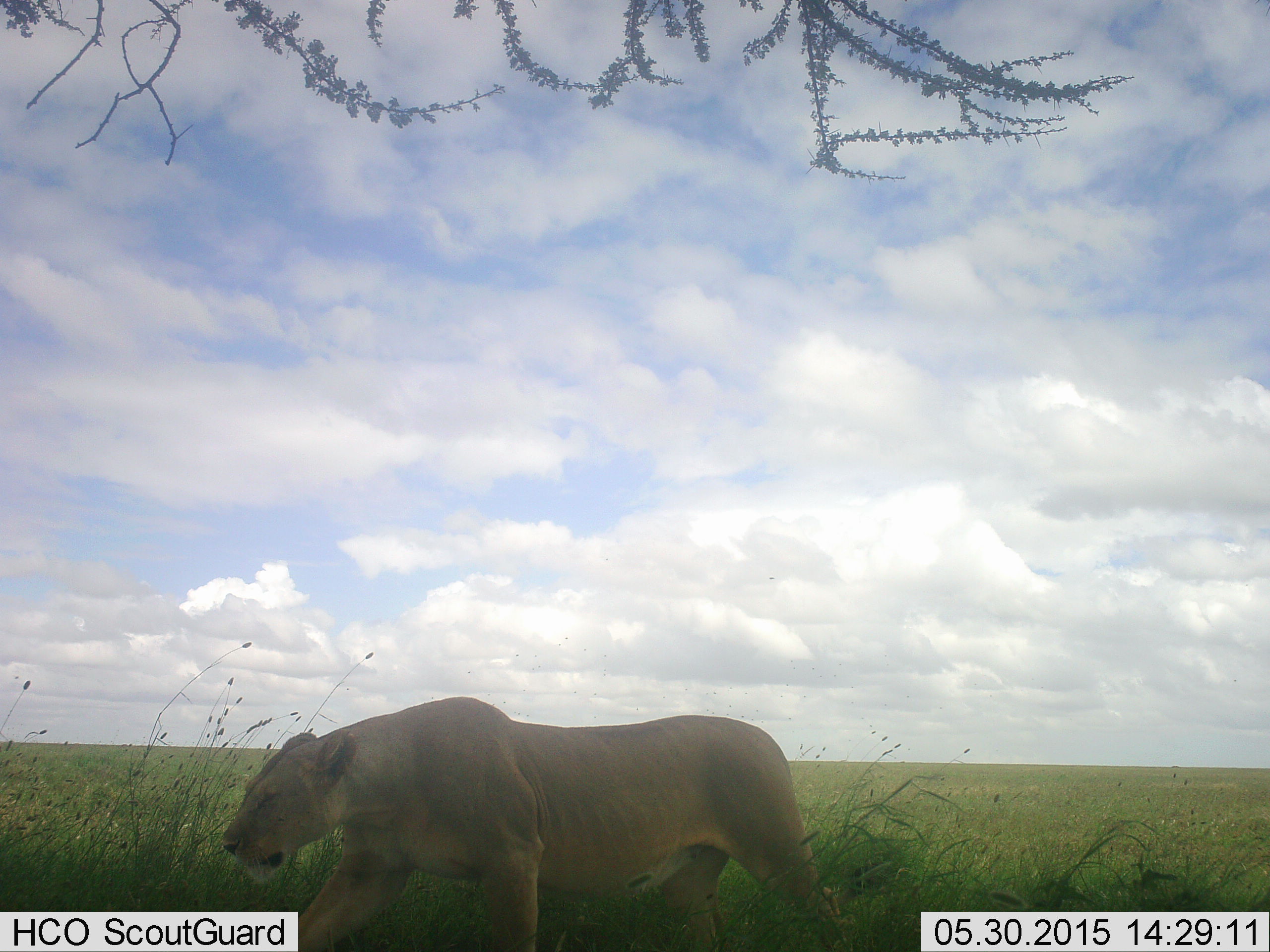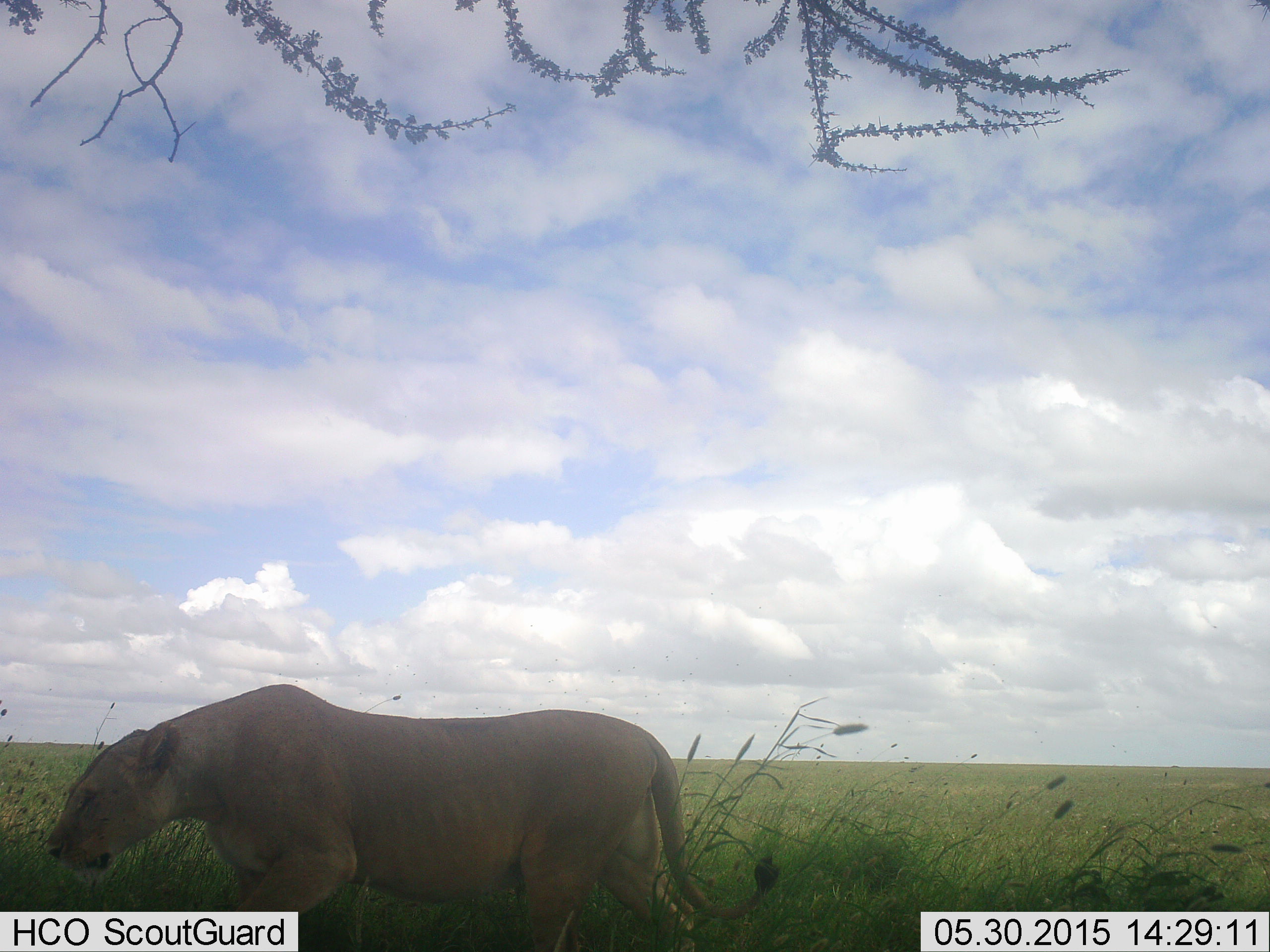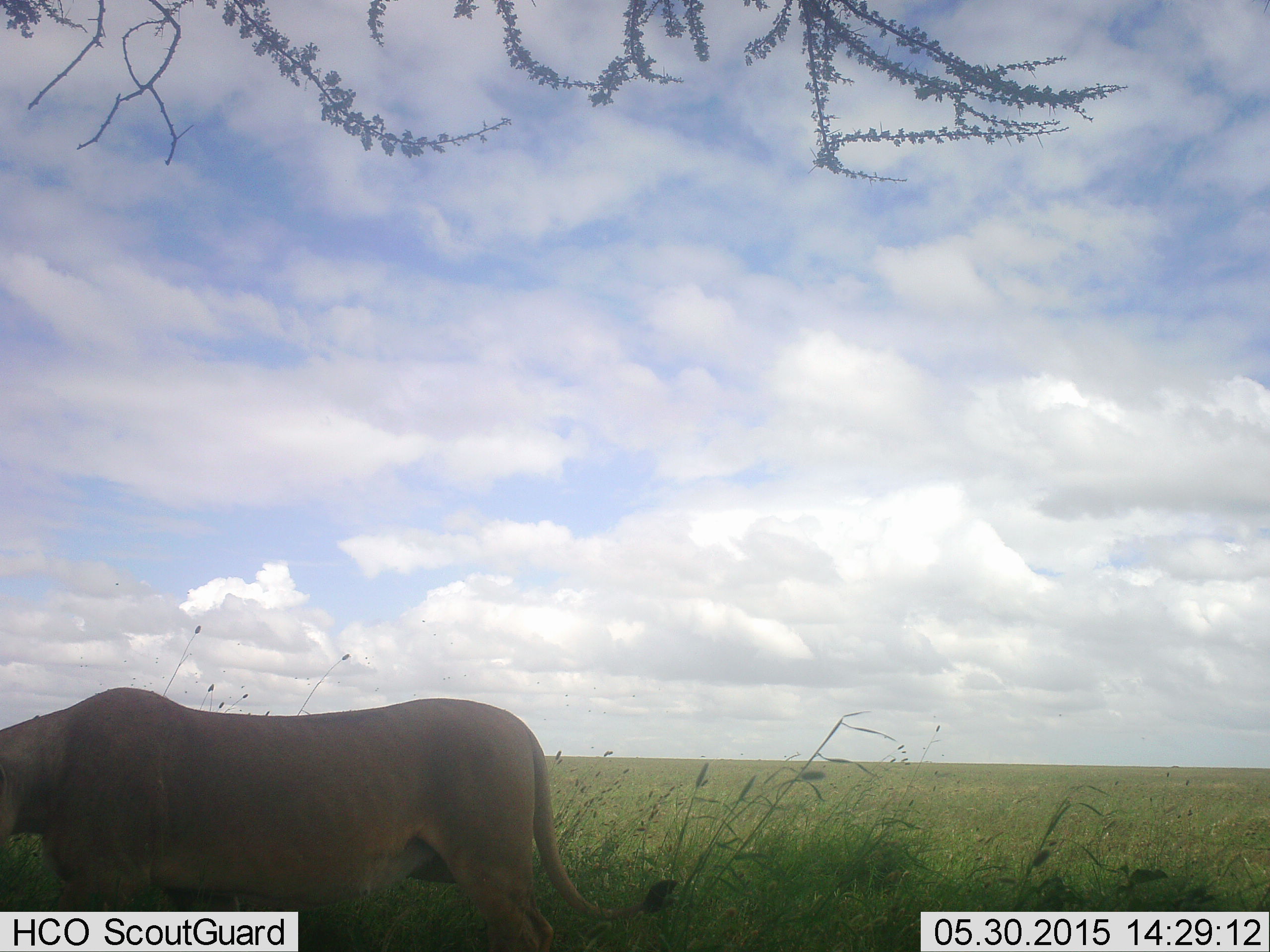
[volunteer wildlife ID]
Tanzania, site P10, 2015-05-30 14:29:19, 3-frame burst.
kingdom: Animalia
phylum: Chordata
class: Mammalia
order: Carnivora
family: Felidae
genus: Panthera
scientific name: Panthera leo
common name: lion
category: lionfemale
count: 1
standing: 11%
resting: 0%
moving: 100%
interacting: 0%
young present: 0%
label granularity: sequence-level